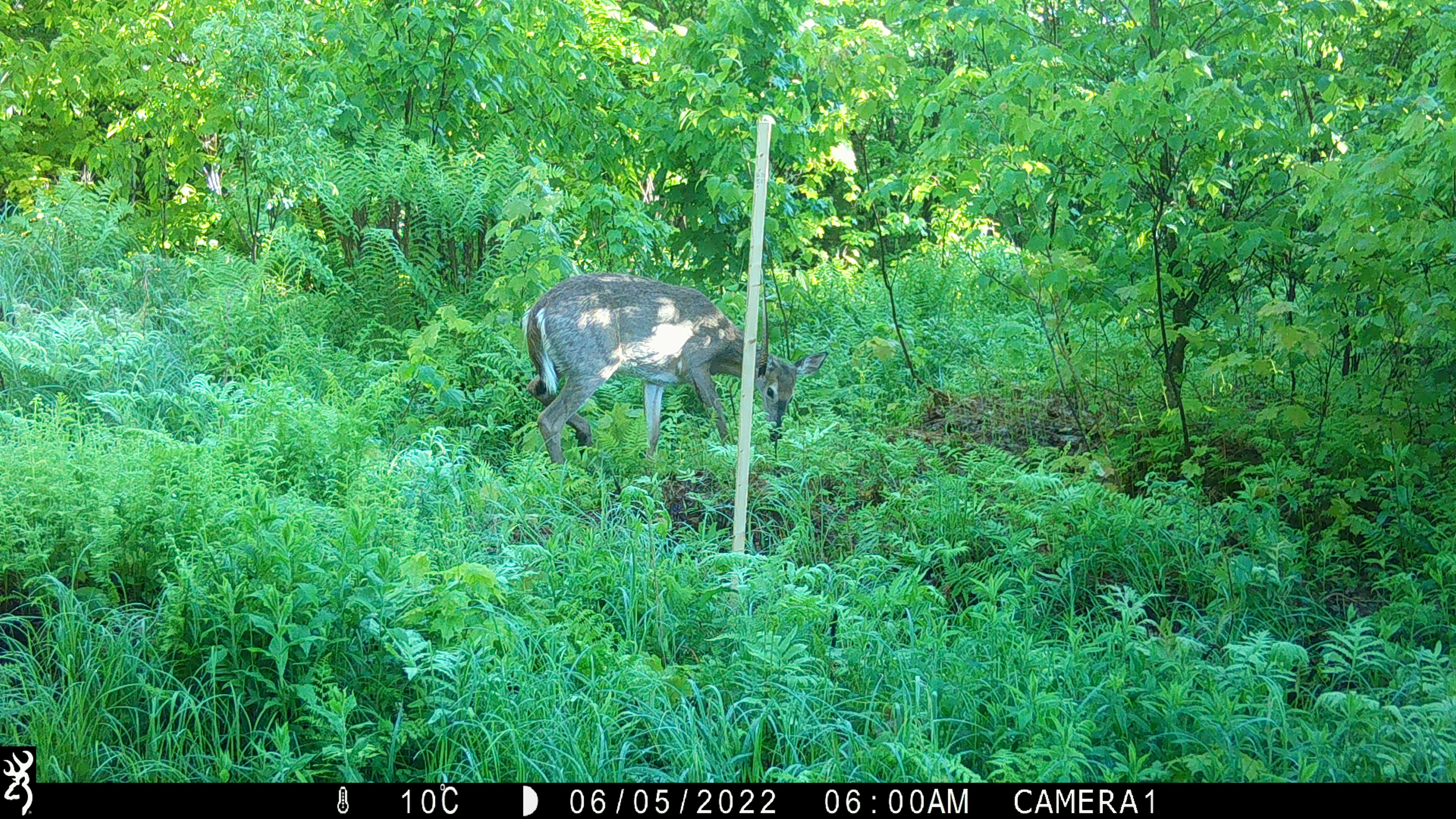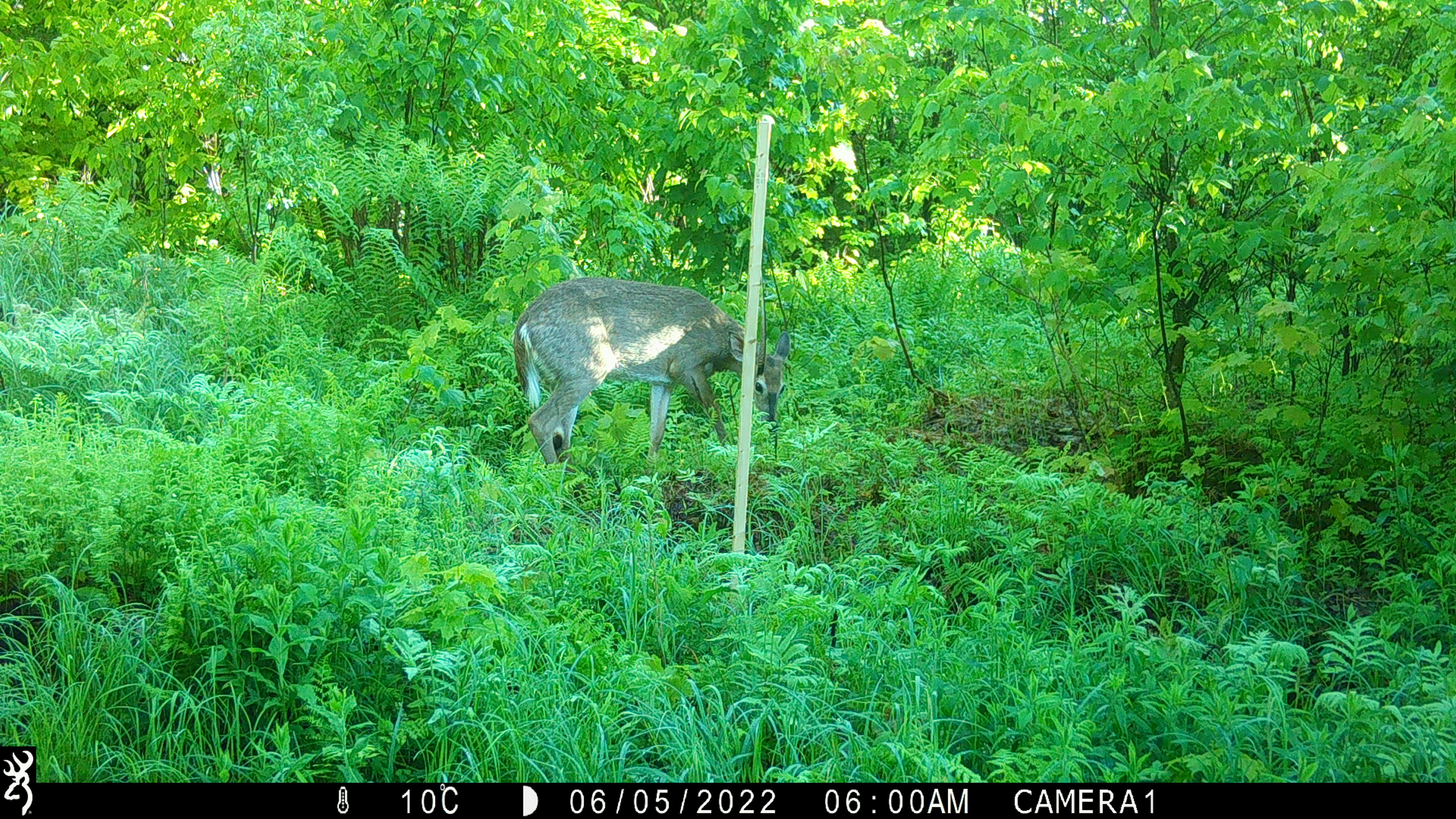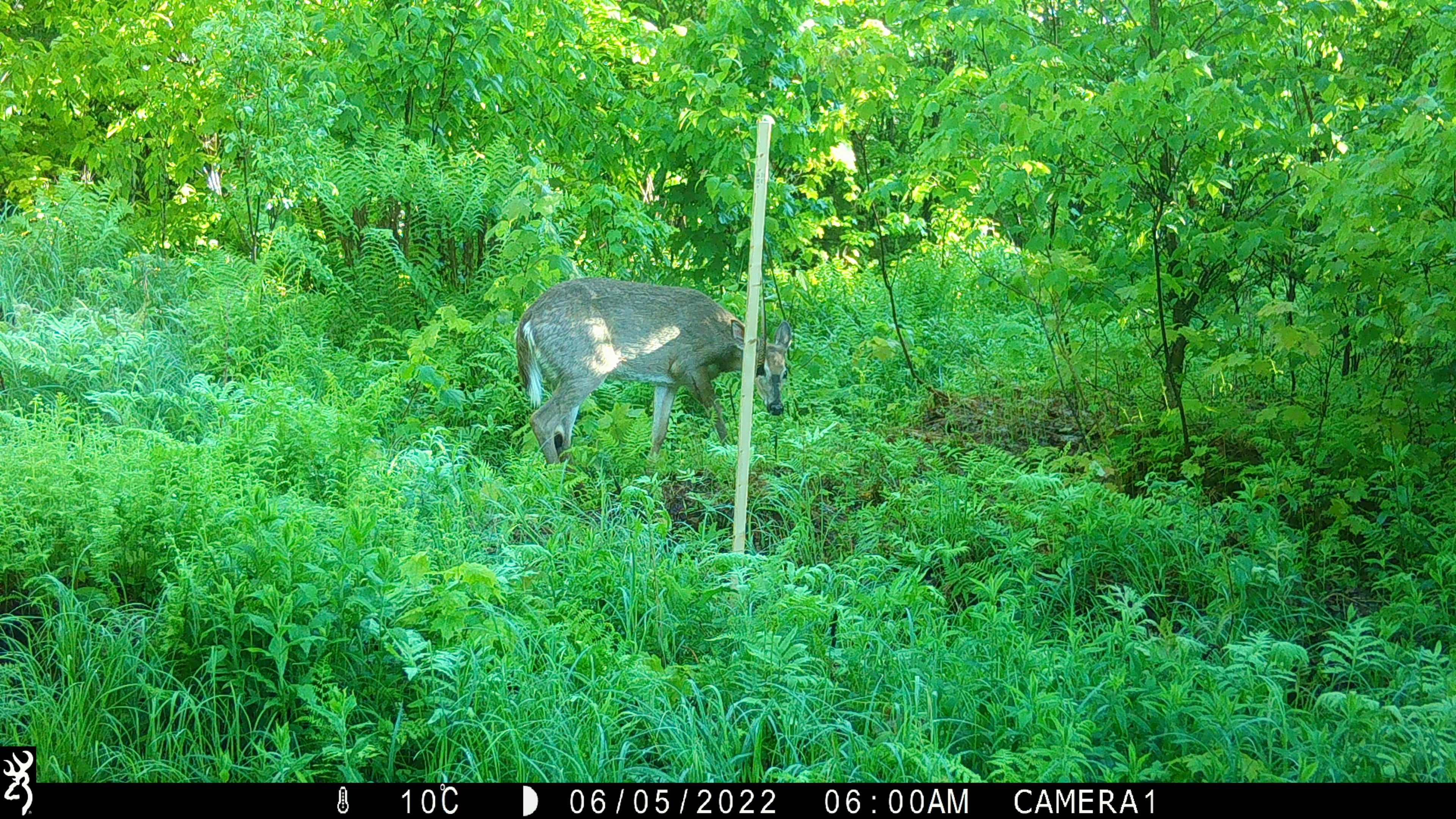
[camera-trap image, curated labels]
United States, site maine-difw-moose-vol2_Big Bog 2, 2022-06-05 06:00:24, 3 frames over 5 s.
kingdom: Animalia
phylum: Chordata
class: Mammalia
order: Artiodactyla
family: Cervidae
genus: Odocoileus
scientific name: Odocoileus virginianus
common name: white-tailed deer